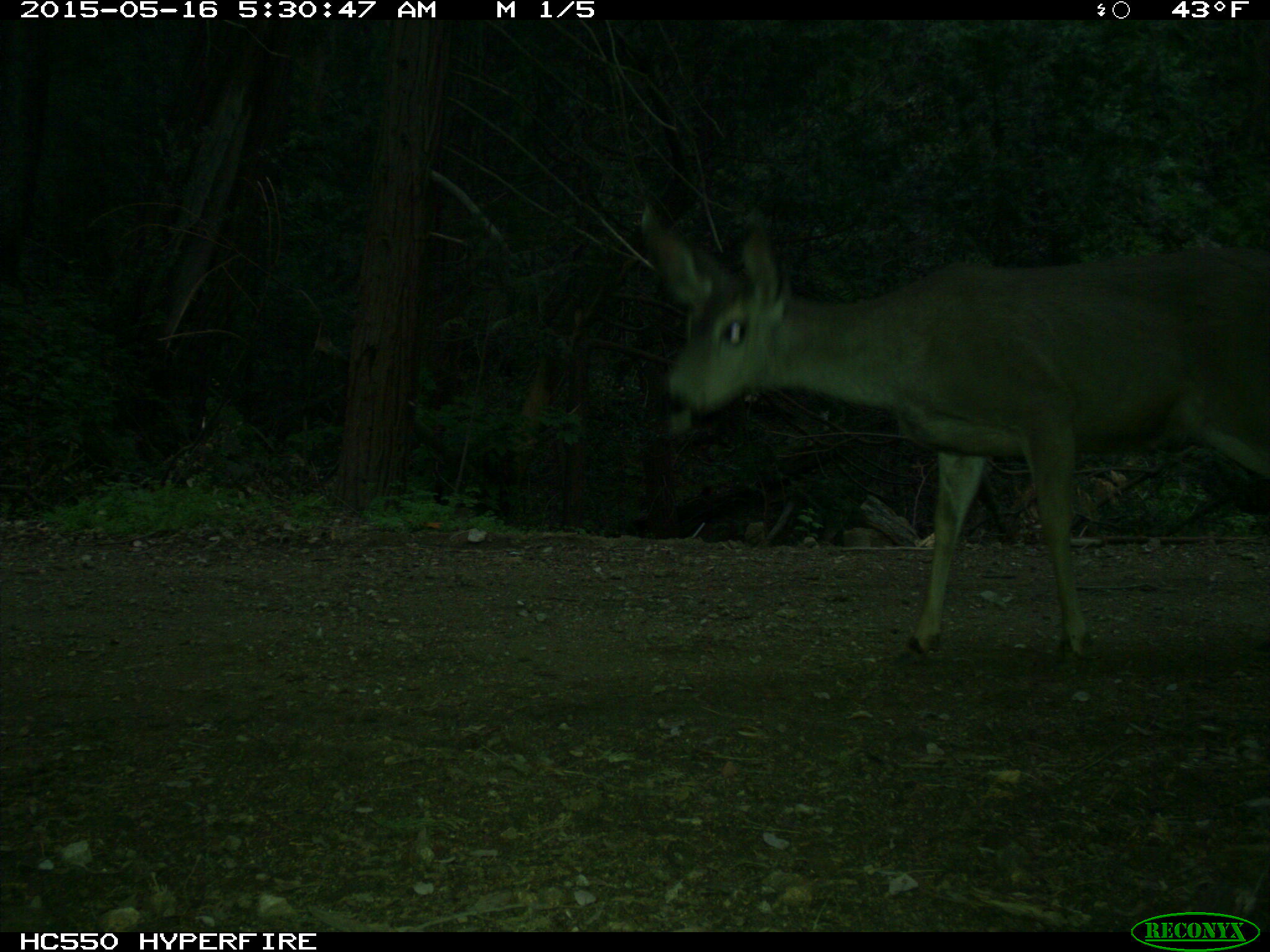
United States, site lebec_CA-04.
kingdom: Animalia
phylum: Chordata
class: Mammalia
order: Artiodactyla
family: Cervidae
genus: Odocoileus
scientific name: Odocoileus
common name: deer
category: unidentified deer